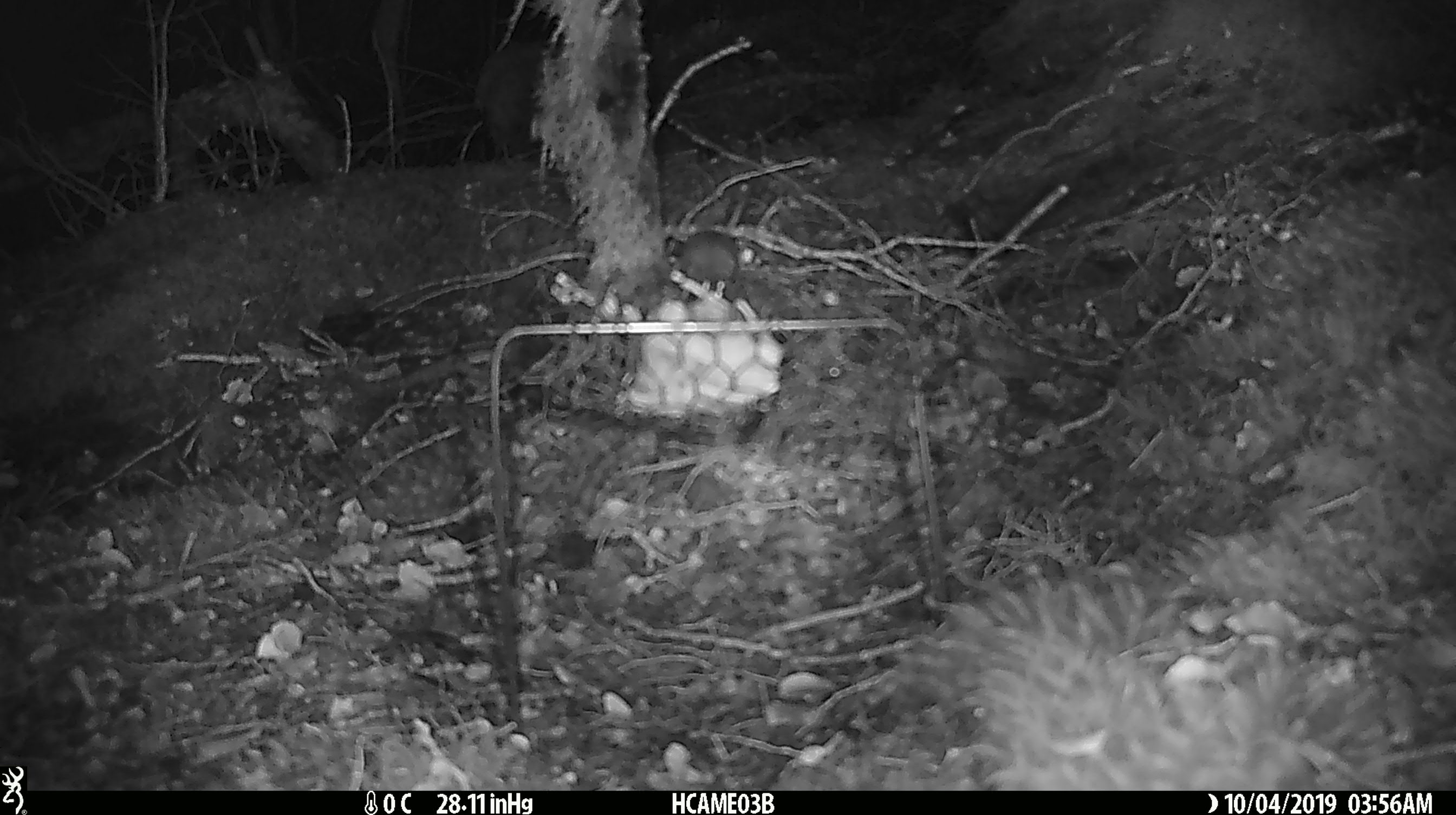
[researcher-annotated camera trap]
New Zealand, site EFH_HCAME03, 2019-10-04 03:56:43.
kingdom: Animalia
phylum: Chordata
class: Mammalia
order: Rodentia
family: Muridae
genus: Mus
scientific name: Mus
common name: mouse